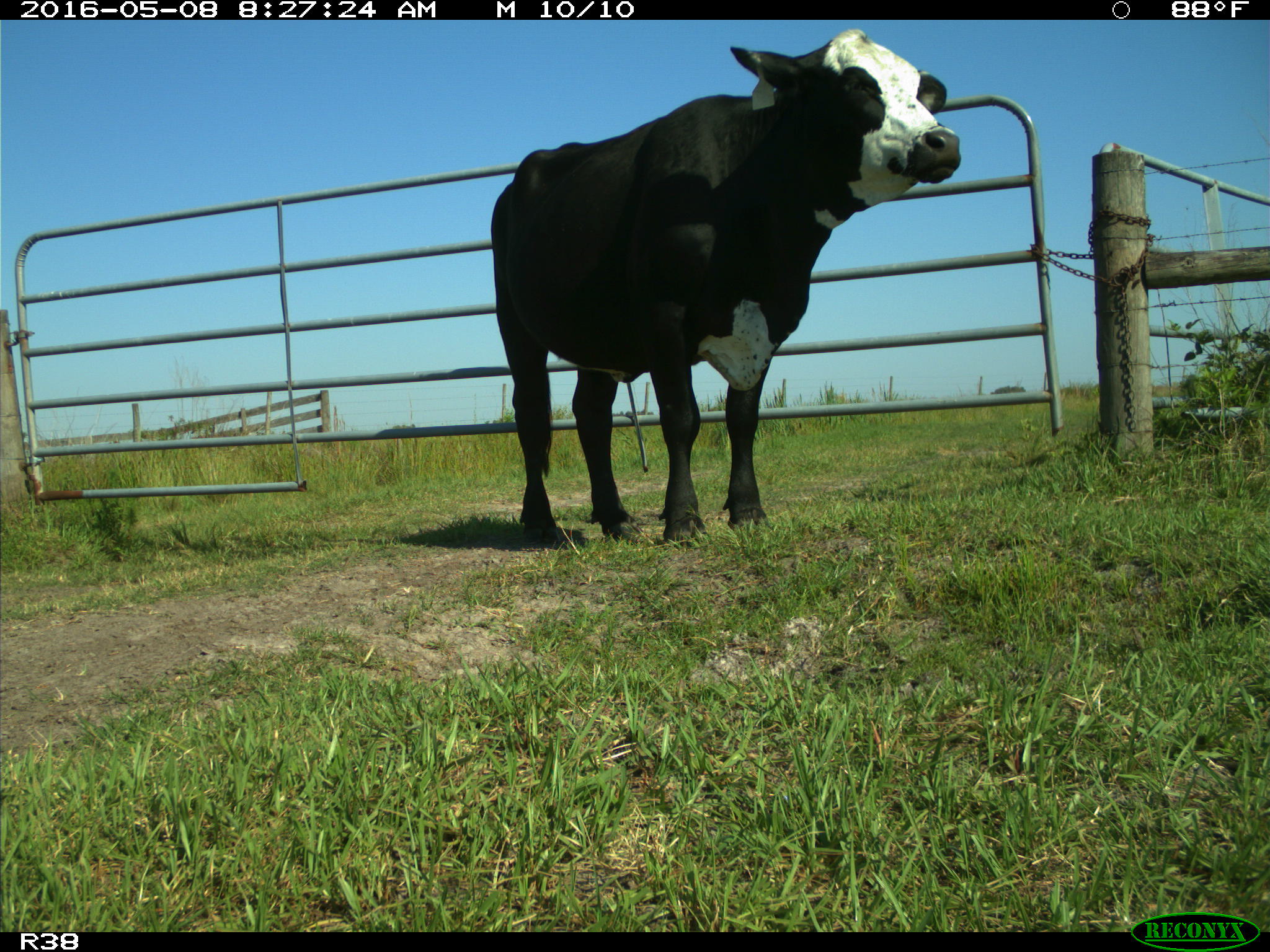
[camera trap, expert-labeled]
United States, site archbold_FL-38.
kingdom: Animalia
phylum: Chordata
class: Mammalia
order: Artiodactyla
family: Bovidae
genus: Bos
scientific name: Bos taurus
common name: domestic cow